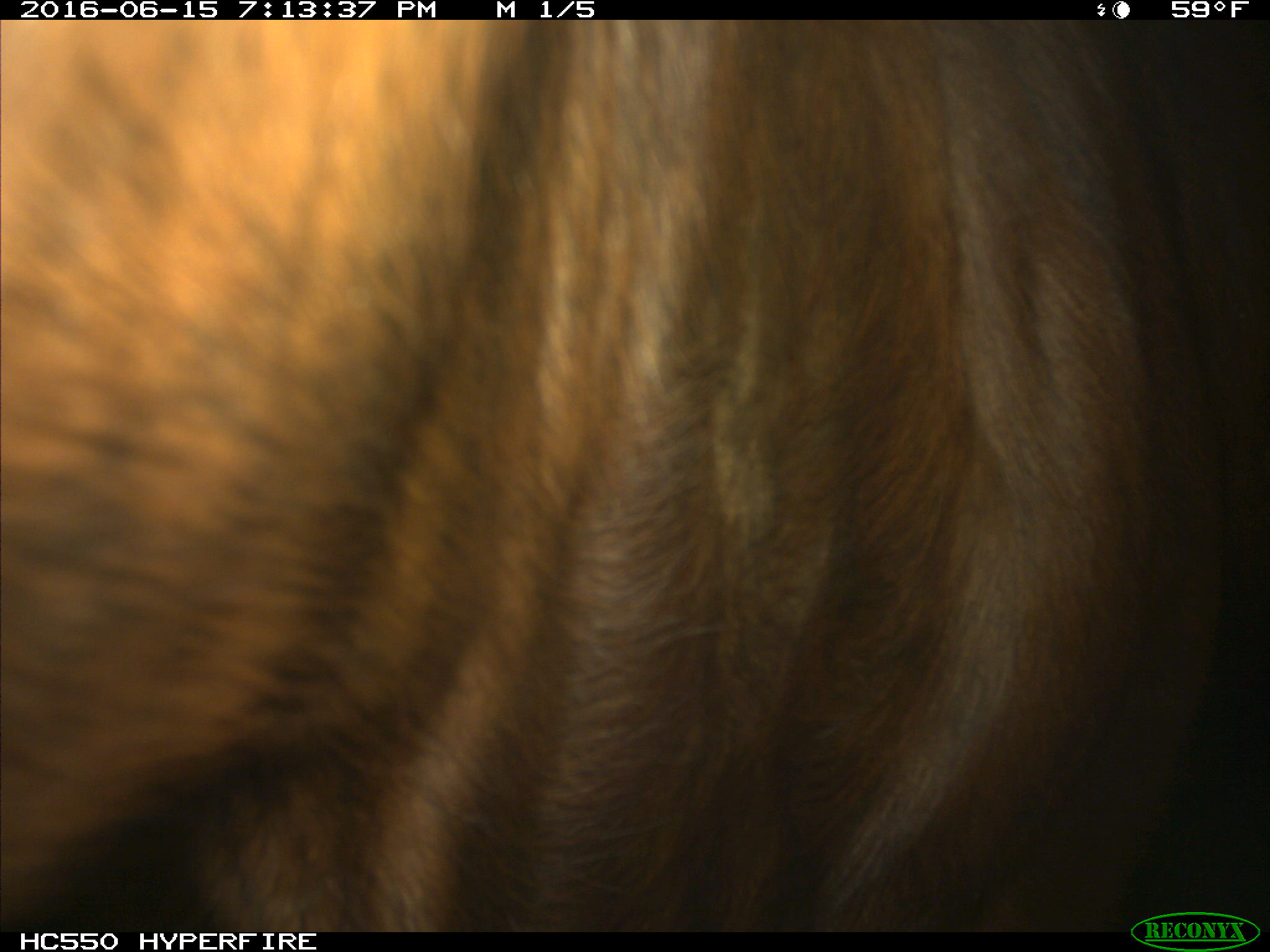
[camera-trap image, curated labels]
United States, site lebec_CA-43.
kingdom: Animalia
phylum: Chordata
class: Mammalia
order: Artiodactyla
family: Bovidae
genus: Bos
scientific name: Bos taurus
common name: domestic cow